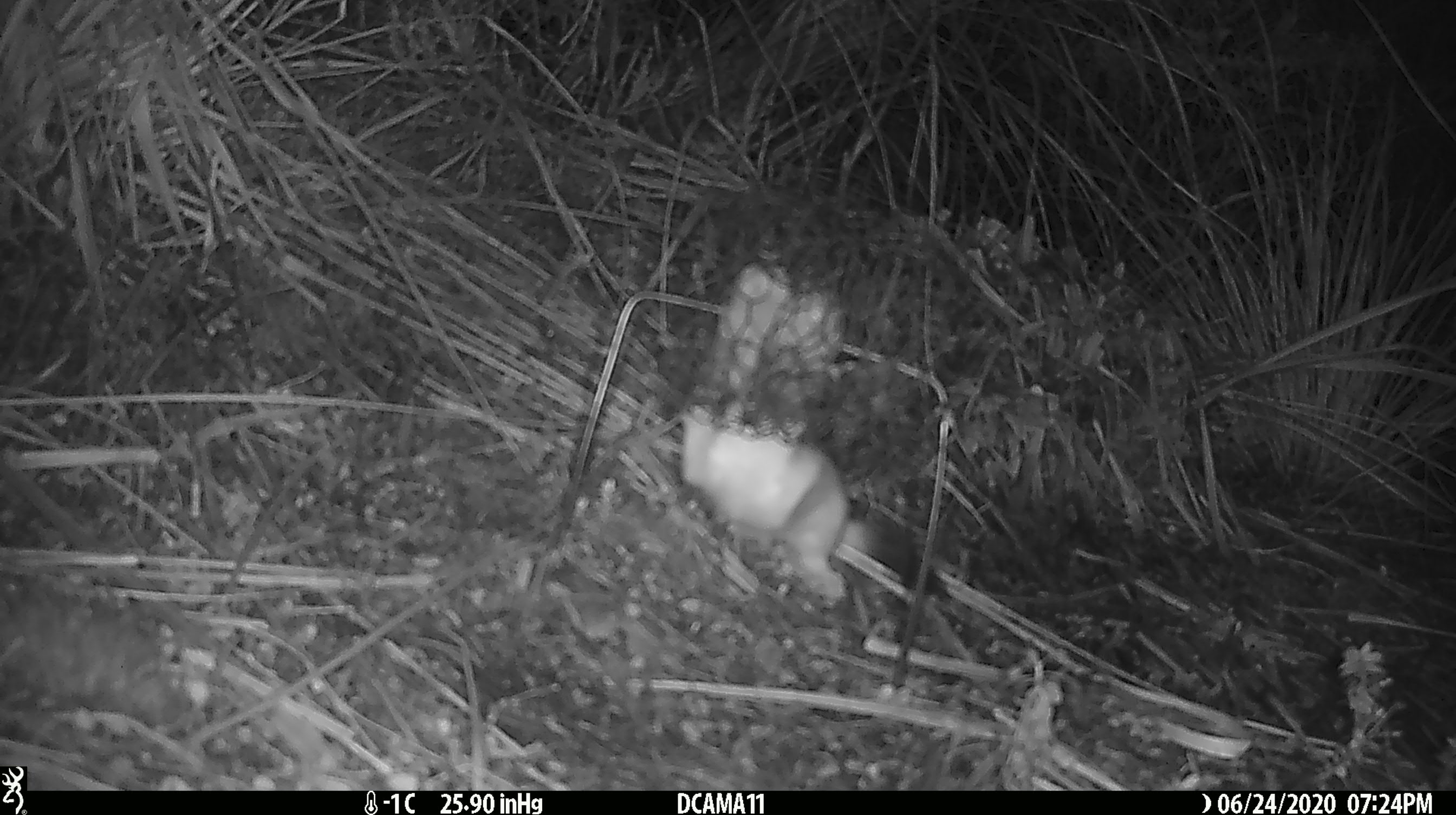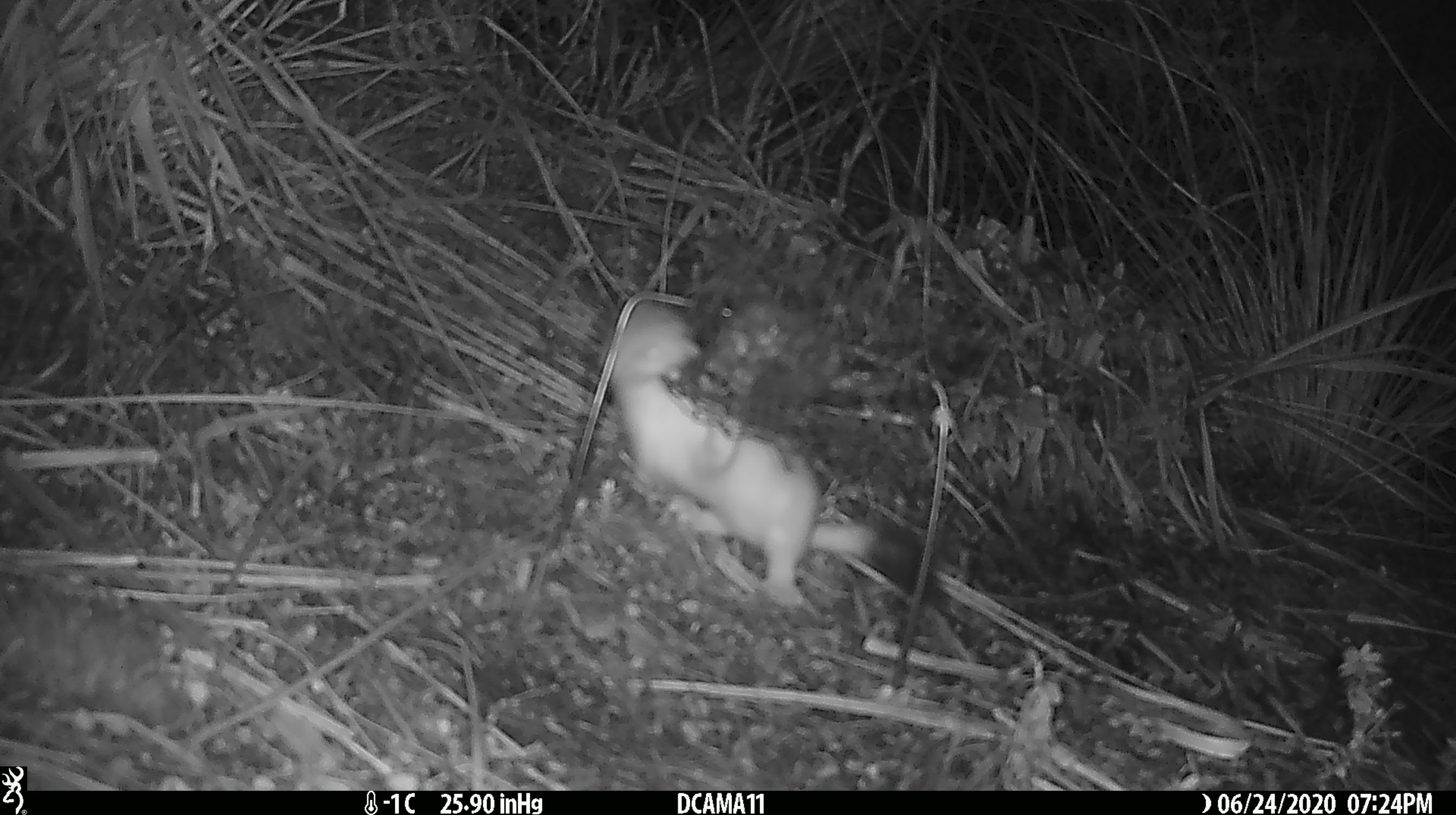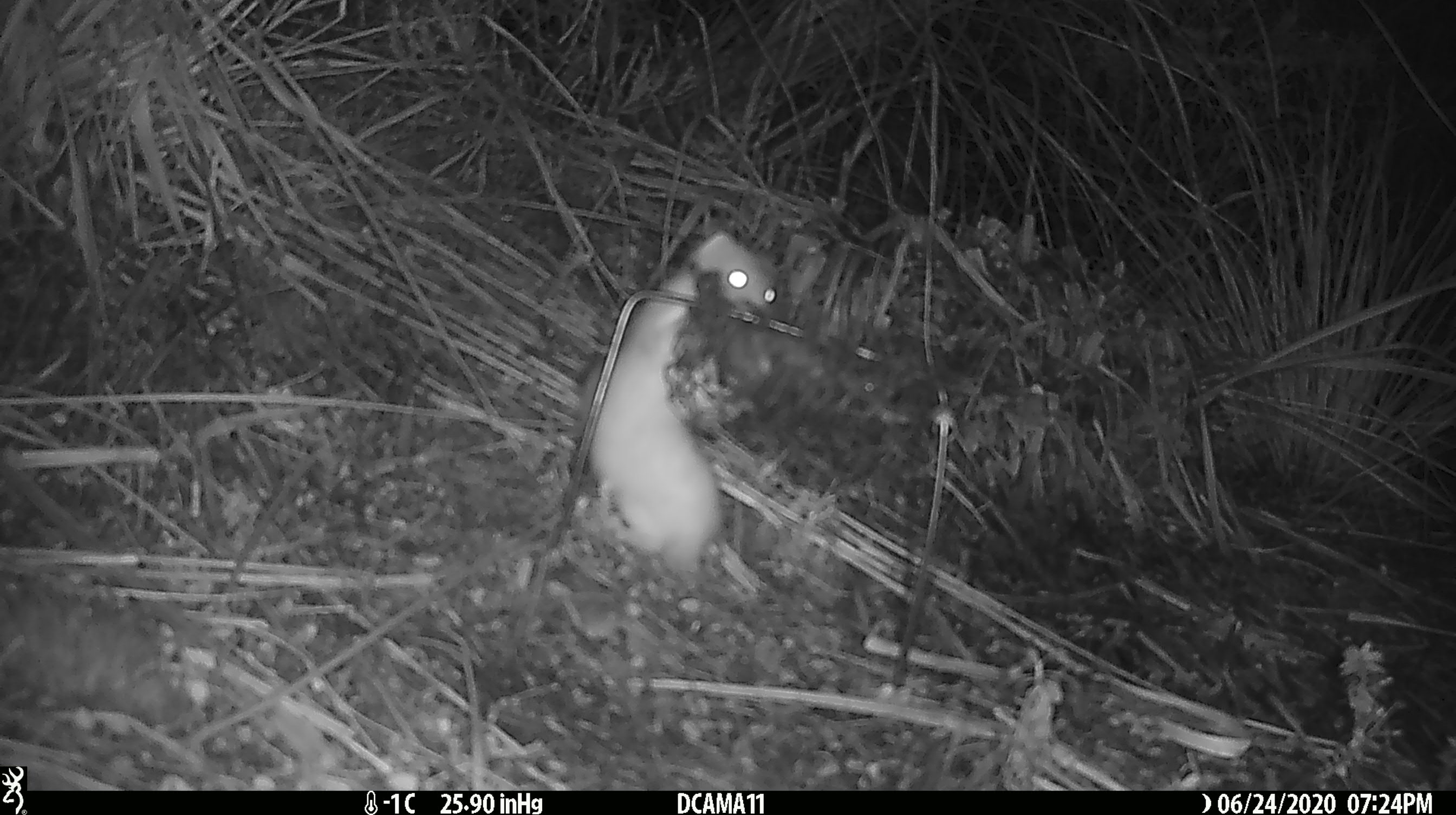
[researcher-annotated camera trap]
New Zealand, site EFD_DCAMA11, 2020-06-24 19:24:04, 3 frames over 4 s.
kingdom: Animalia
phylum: Chordata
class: Mammalia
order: Carnivora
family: Mustelidae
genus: Mustela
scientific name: Mustela erminea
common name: stoat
Stoat (Mustela erminea).